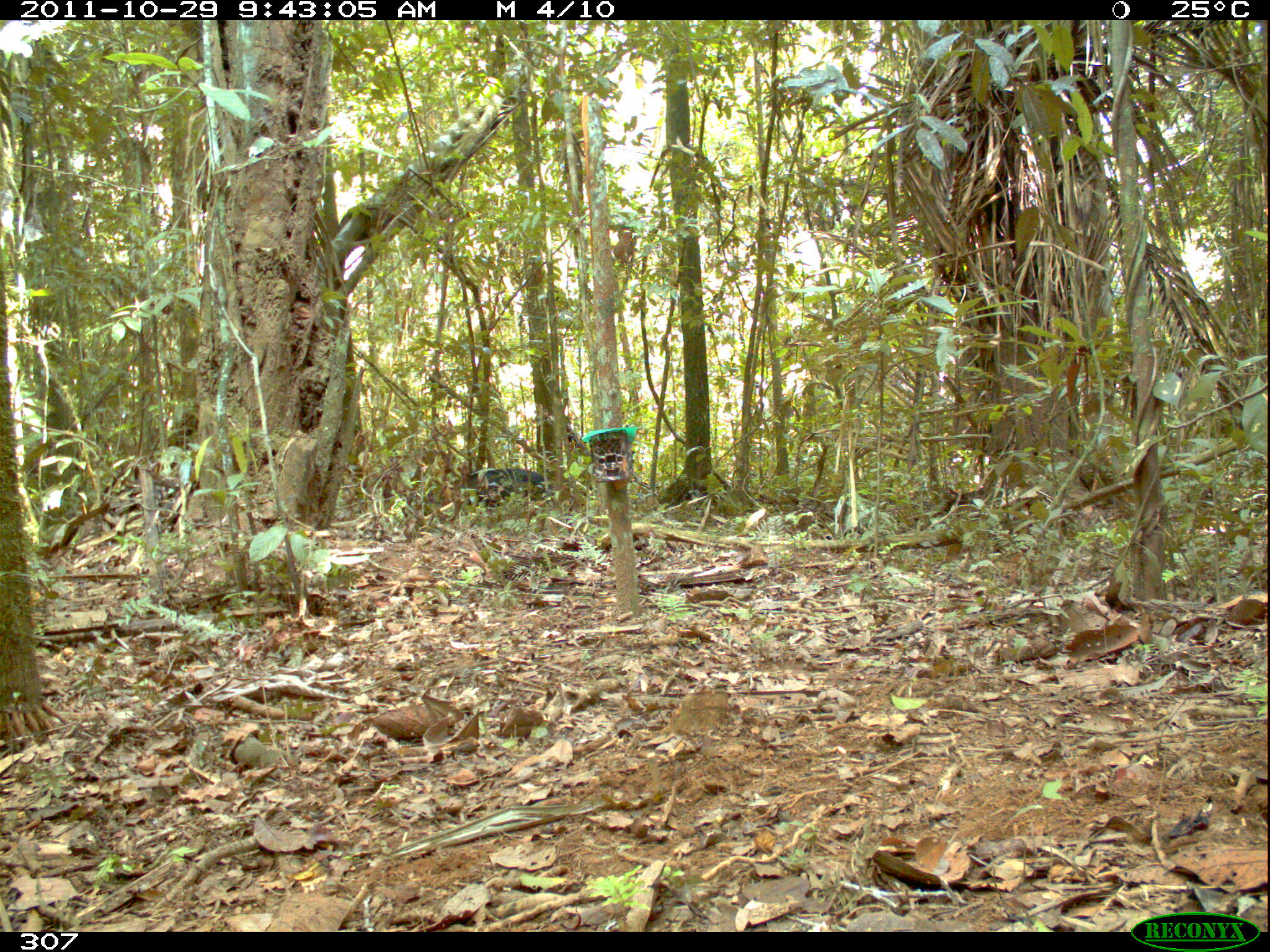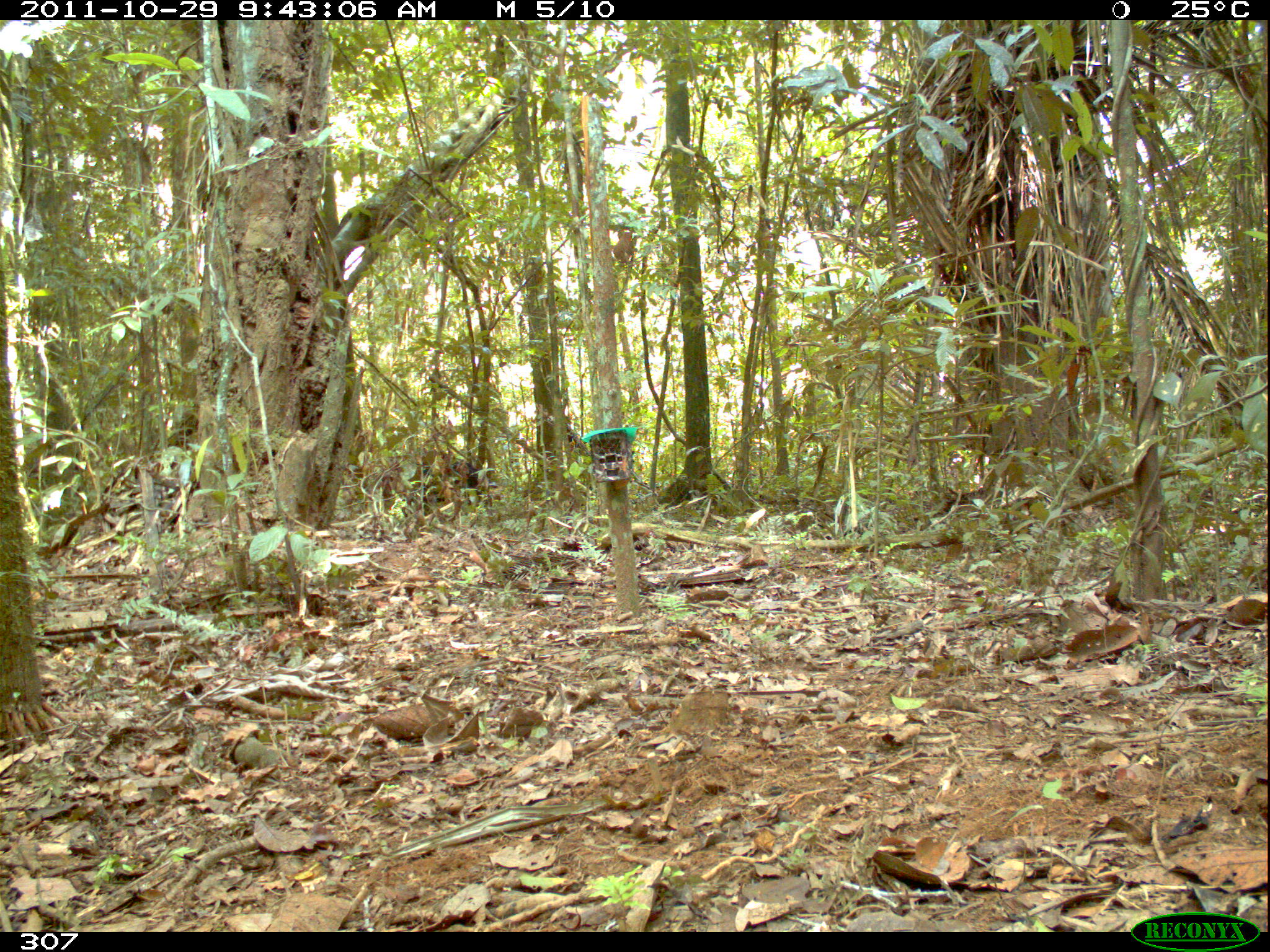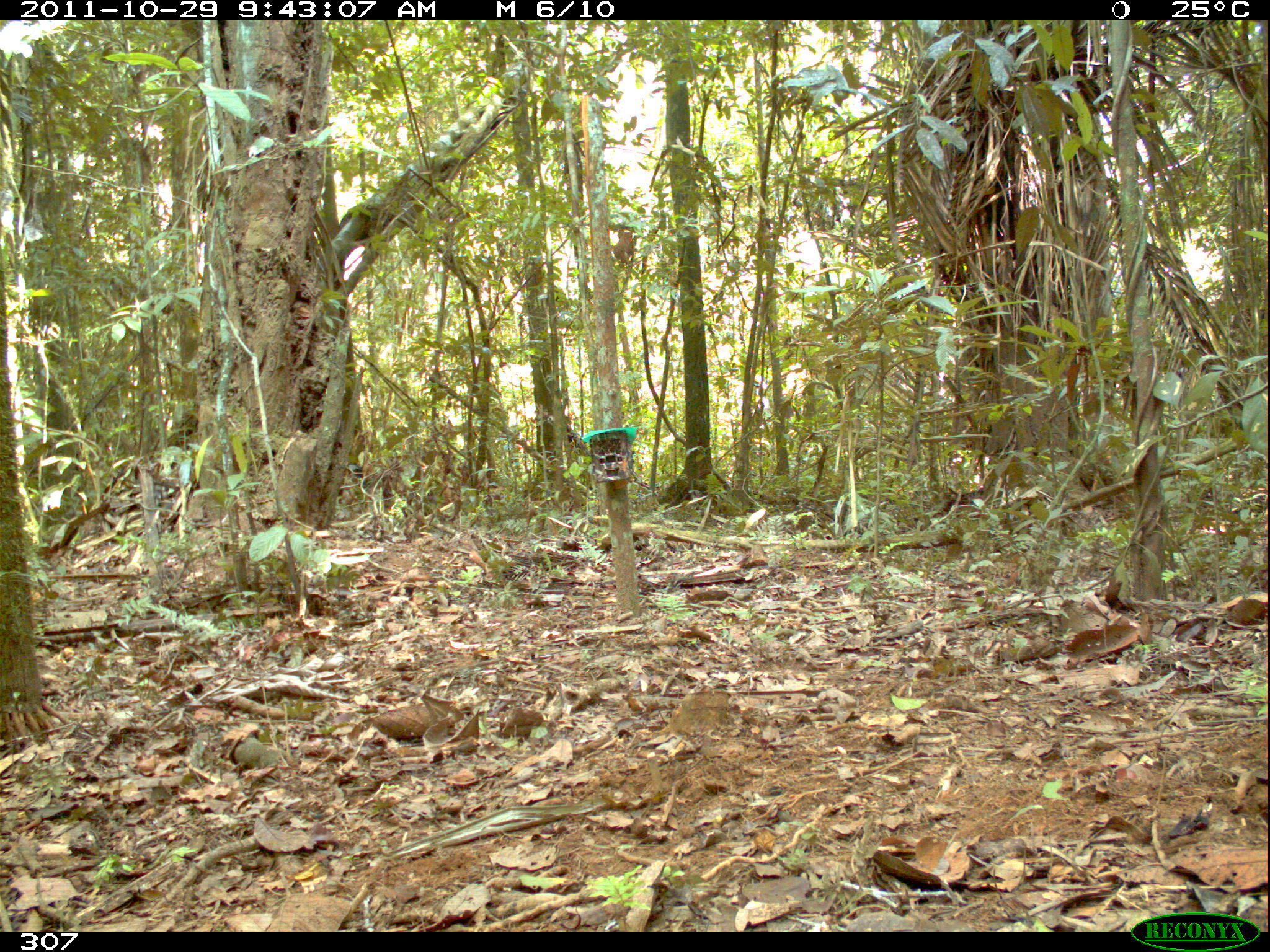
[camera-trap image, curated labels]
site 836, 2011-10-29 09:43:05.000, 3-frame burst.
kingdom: Animalia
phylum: Chordata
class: Mammalia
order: Artiodactyla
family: Tayassuidae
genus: Tayassu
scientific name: Tayassu pecari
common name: white-lipped peccary